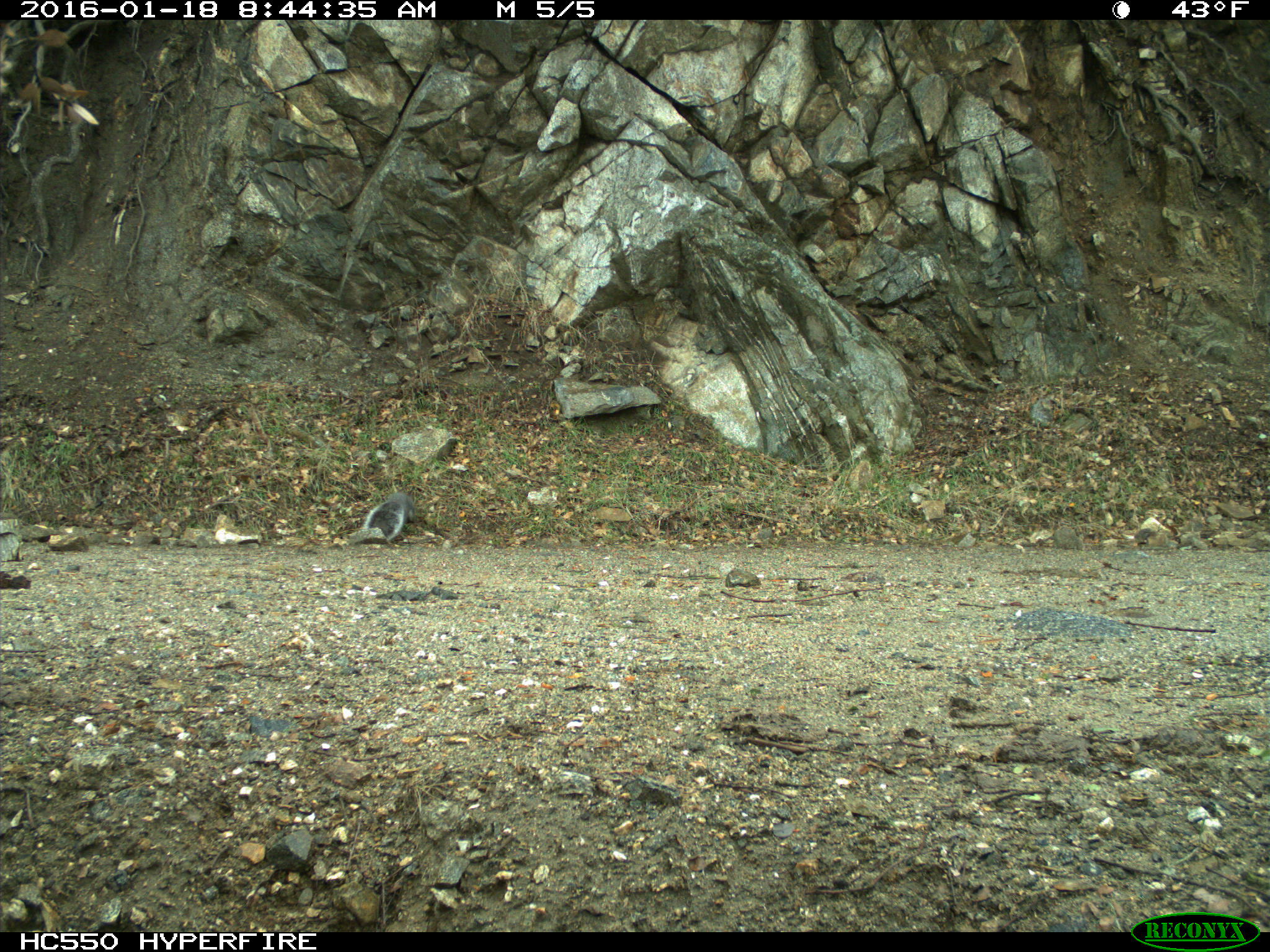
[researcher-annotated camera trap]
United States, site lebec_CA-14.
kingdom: Animalia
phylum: Chordata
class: Mammalia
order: Rodentia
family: Sciuridae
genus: Sciurus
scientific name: Sciurus carolinensis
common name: eastern gray squirrel